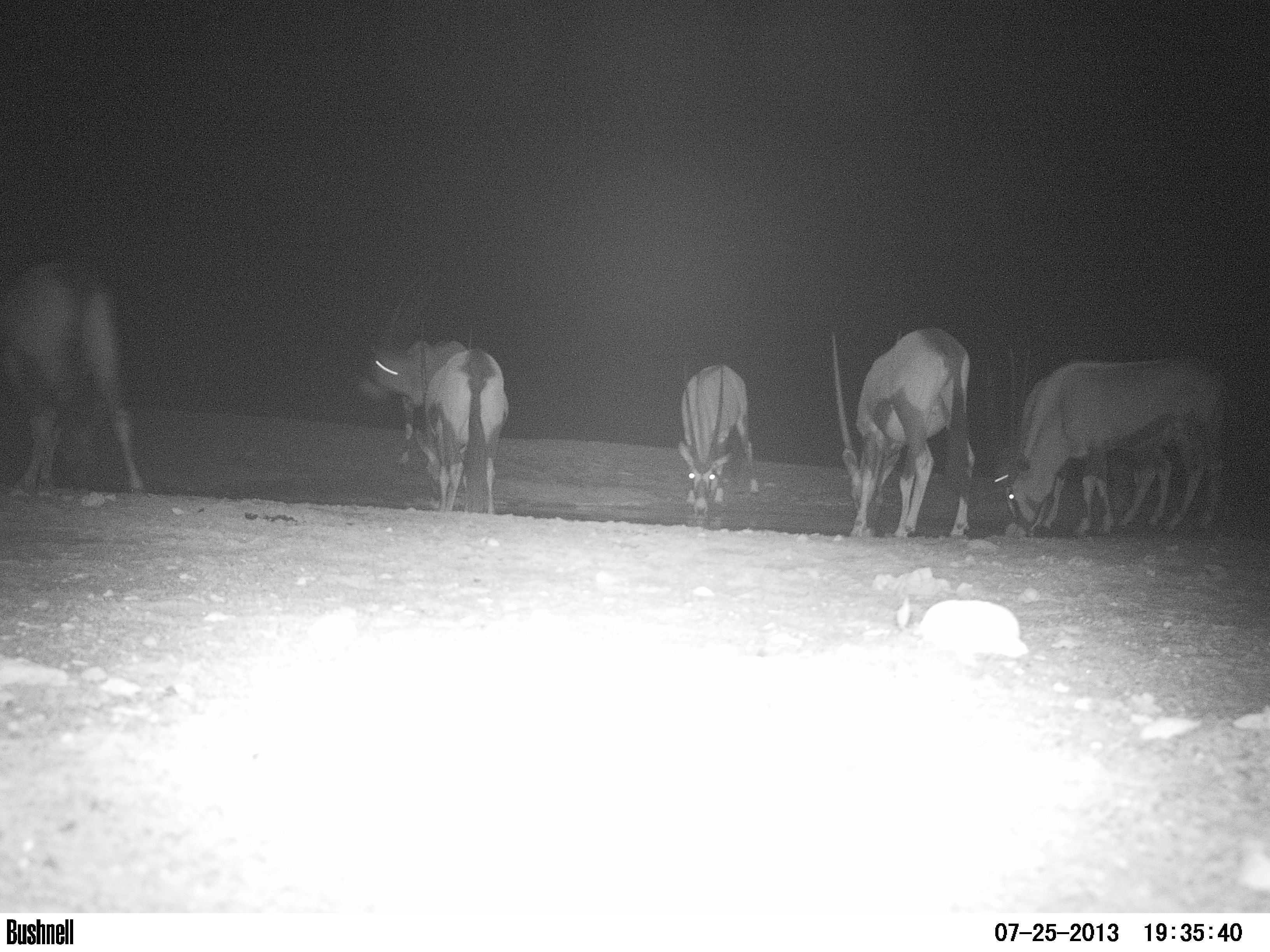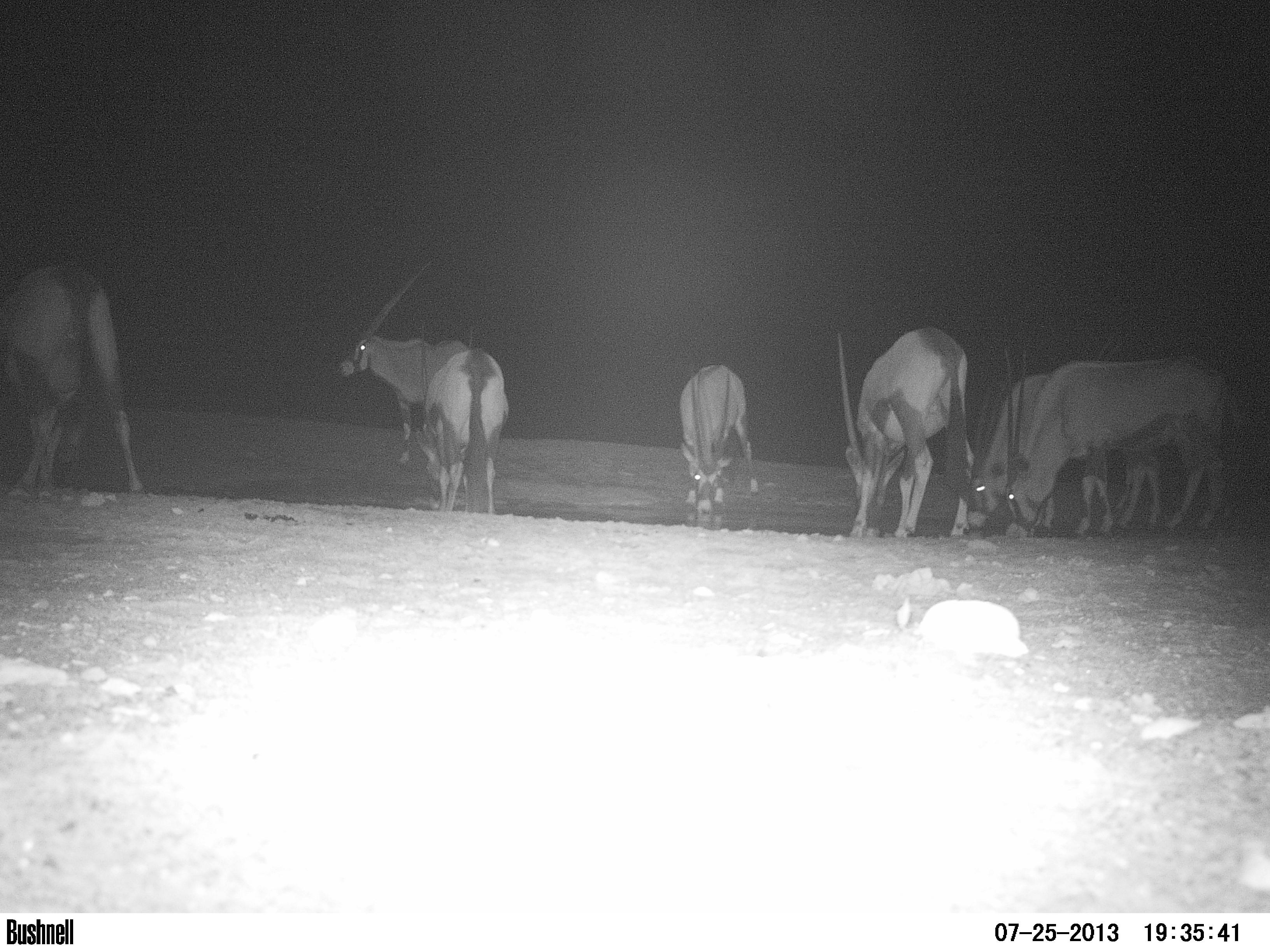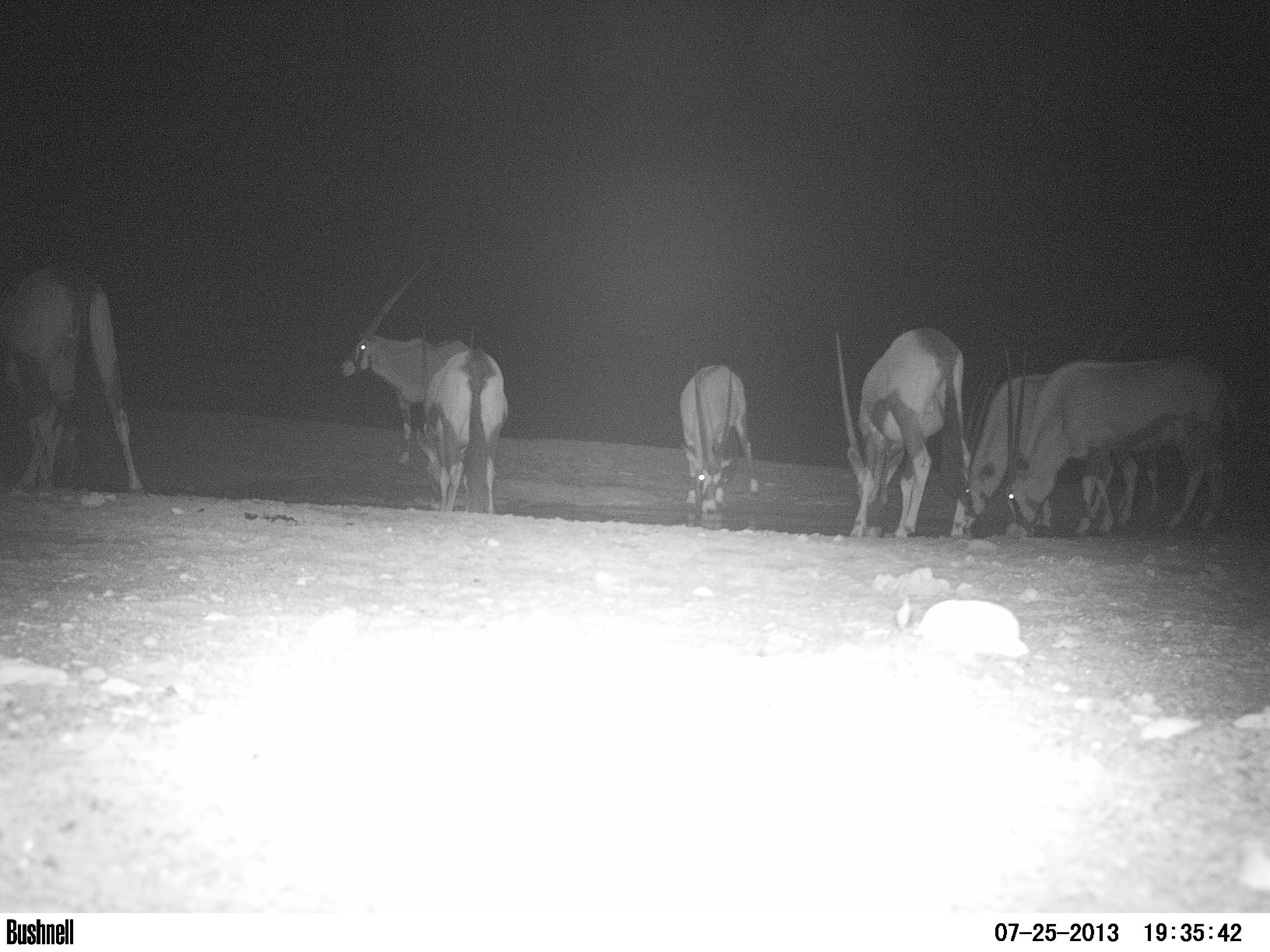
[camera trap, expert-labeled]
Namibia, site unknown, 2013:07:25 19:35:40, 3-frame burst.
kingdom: Animalia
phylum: Chordata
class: Mammalia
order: Artiodactyla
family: Bovidae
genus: Oryx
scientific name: Oryx gazella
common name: gemsbok